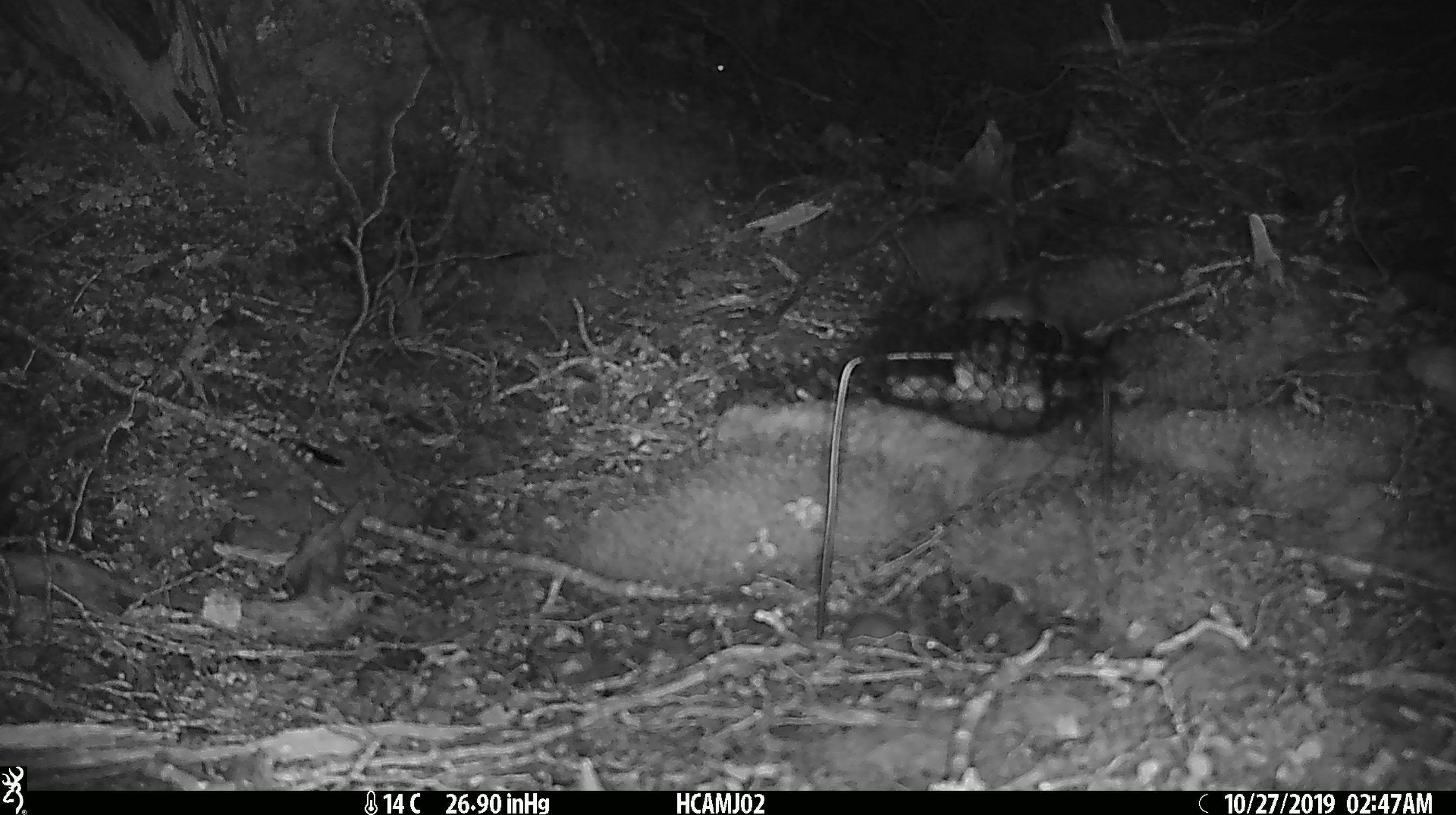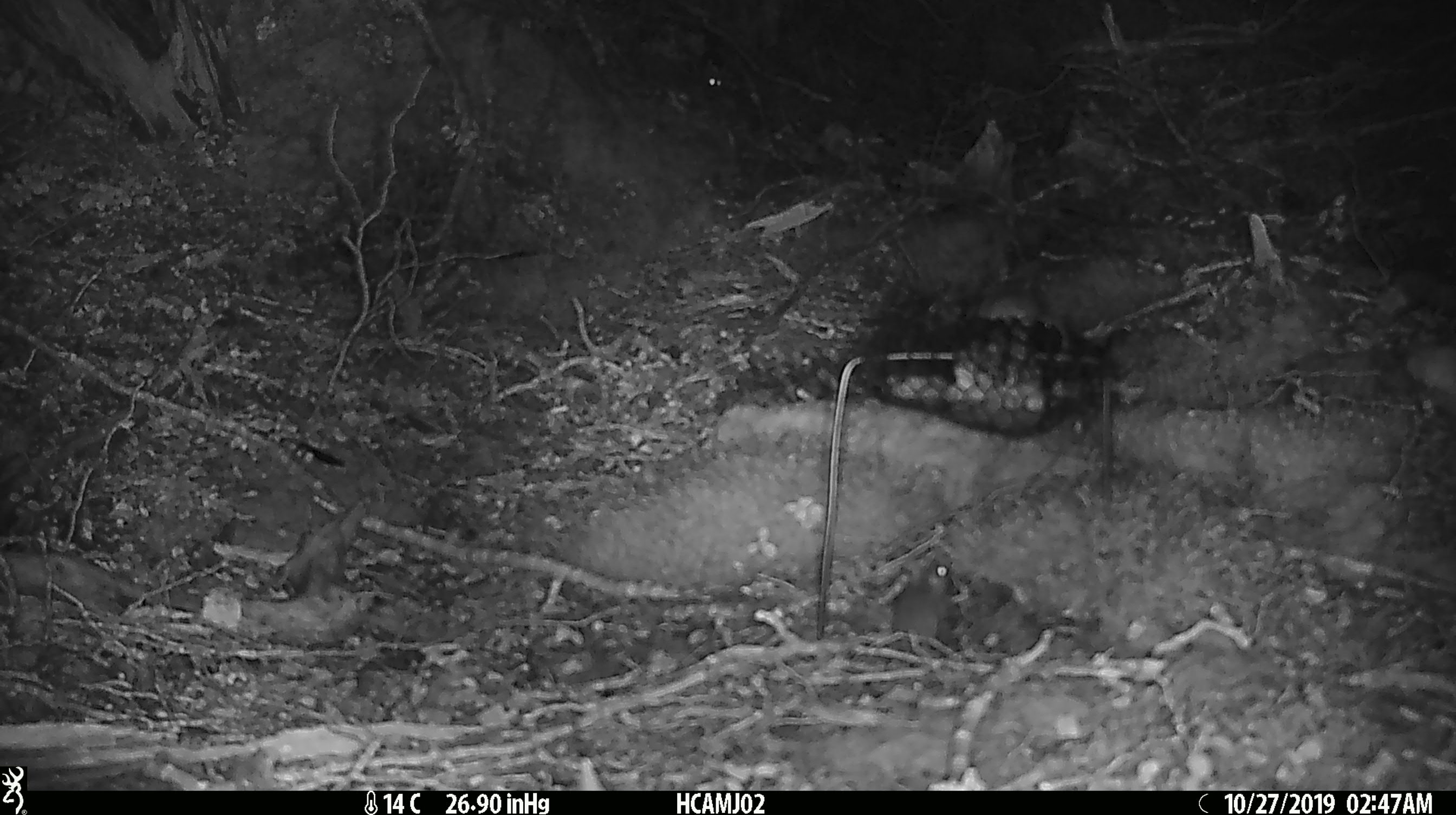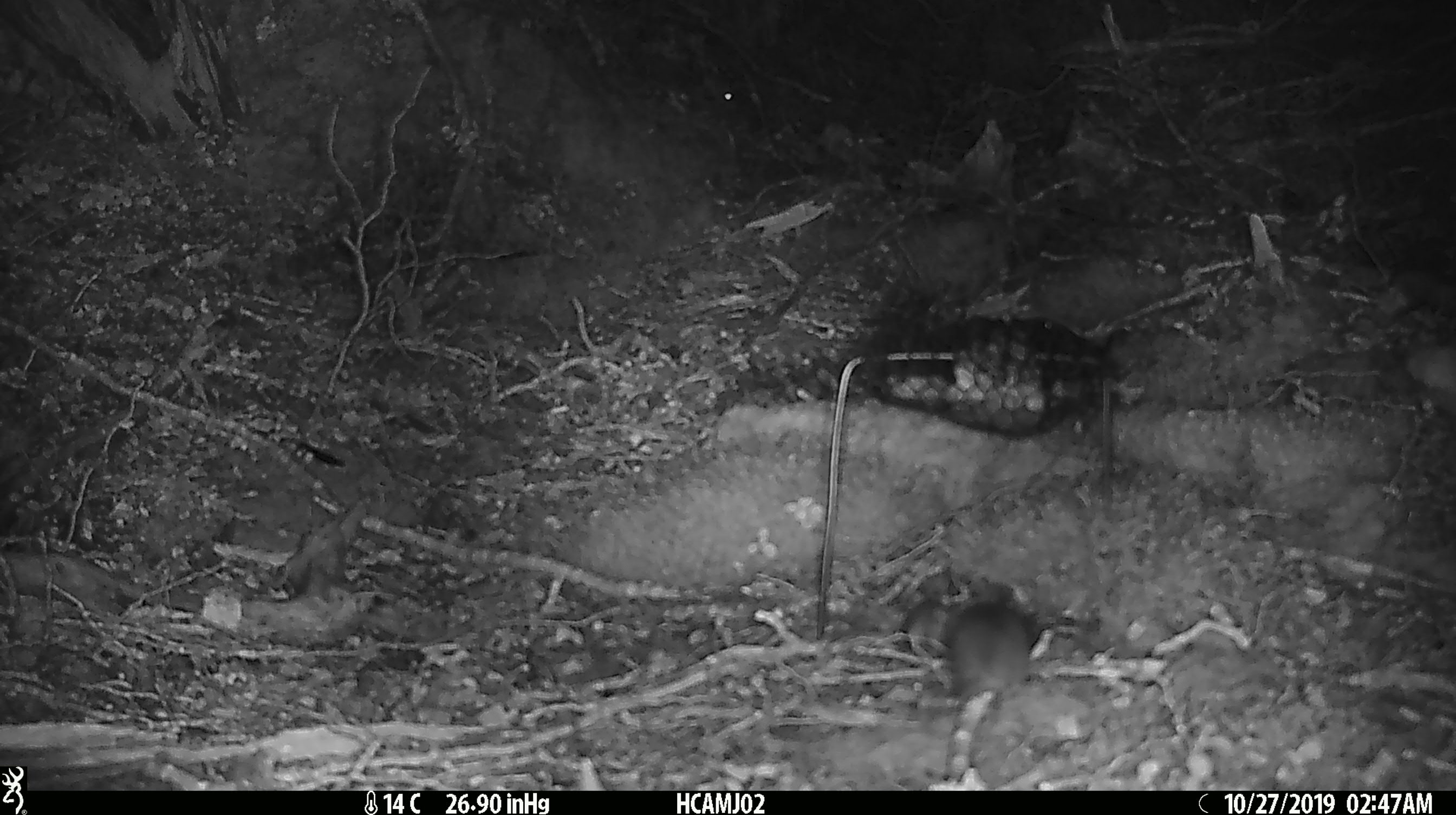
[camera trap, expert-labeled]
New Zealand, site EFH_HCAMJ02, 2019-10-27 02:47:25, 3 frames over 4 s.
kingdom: Animalia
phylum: Chordata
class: Mammalia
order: Rodentia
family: Muridae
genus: Mus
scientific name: Mus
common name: mouse